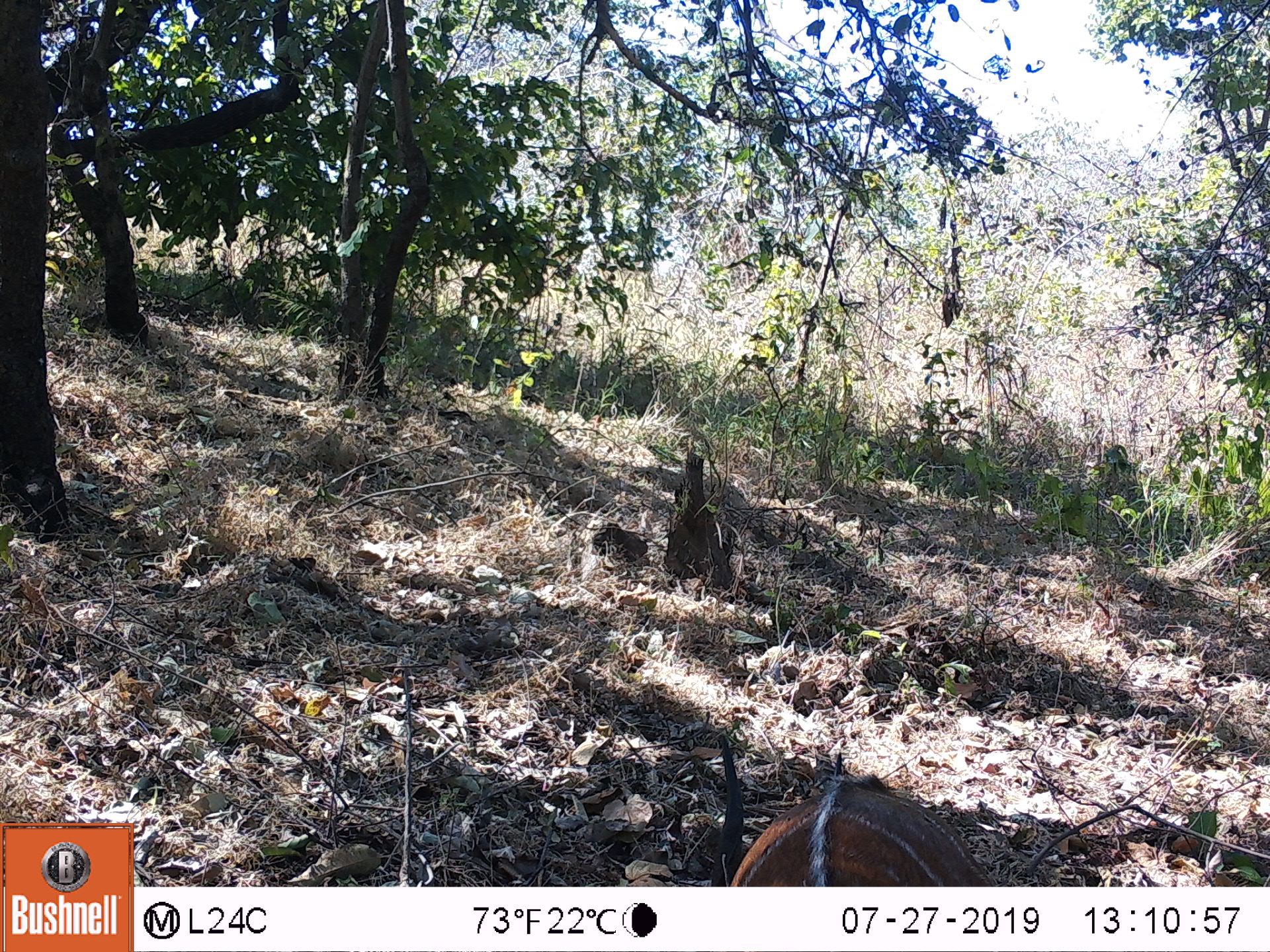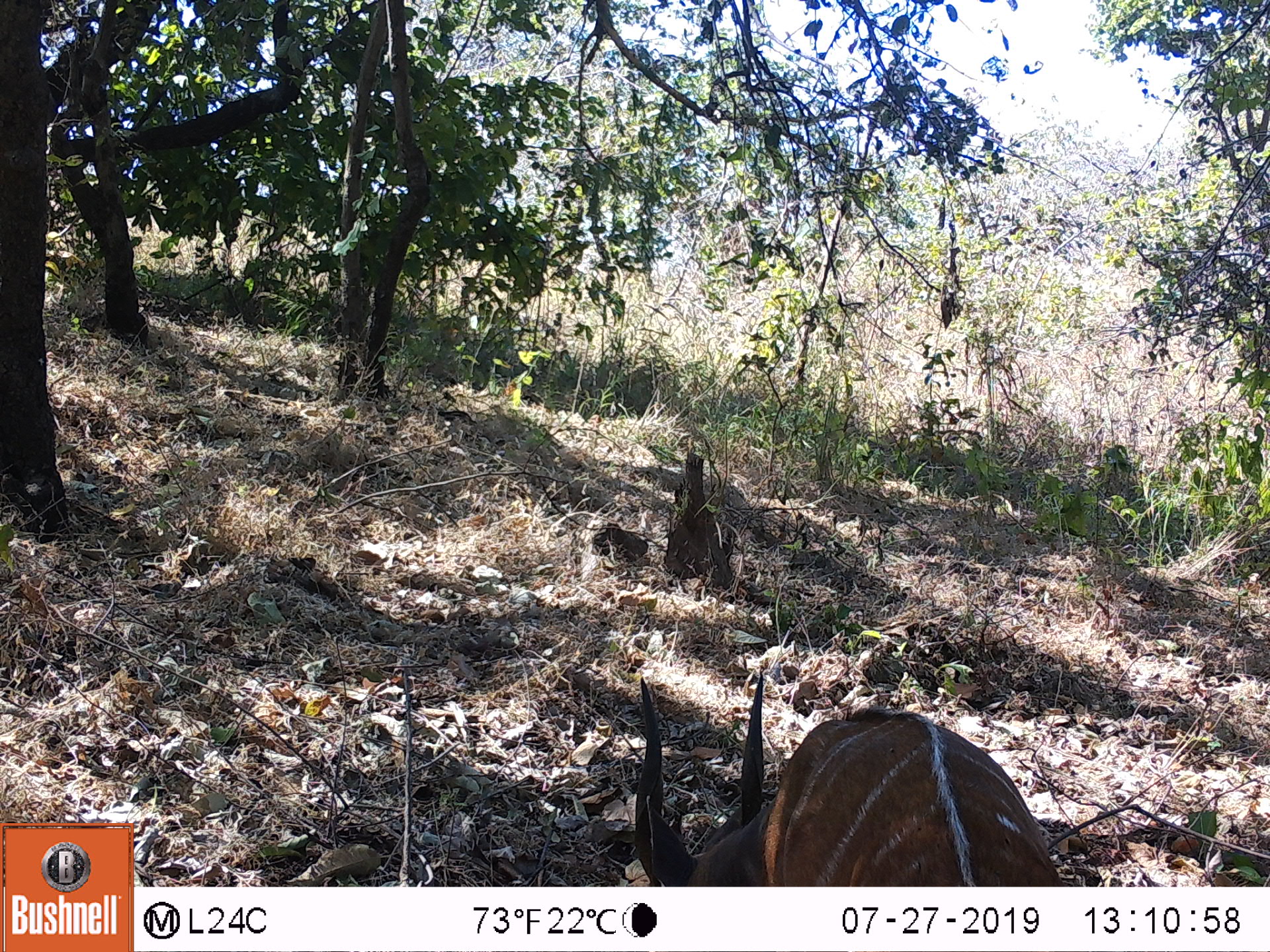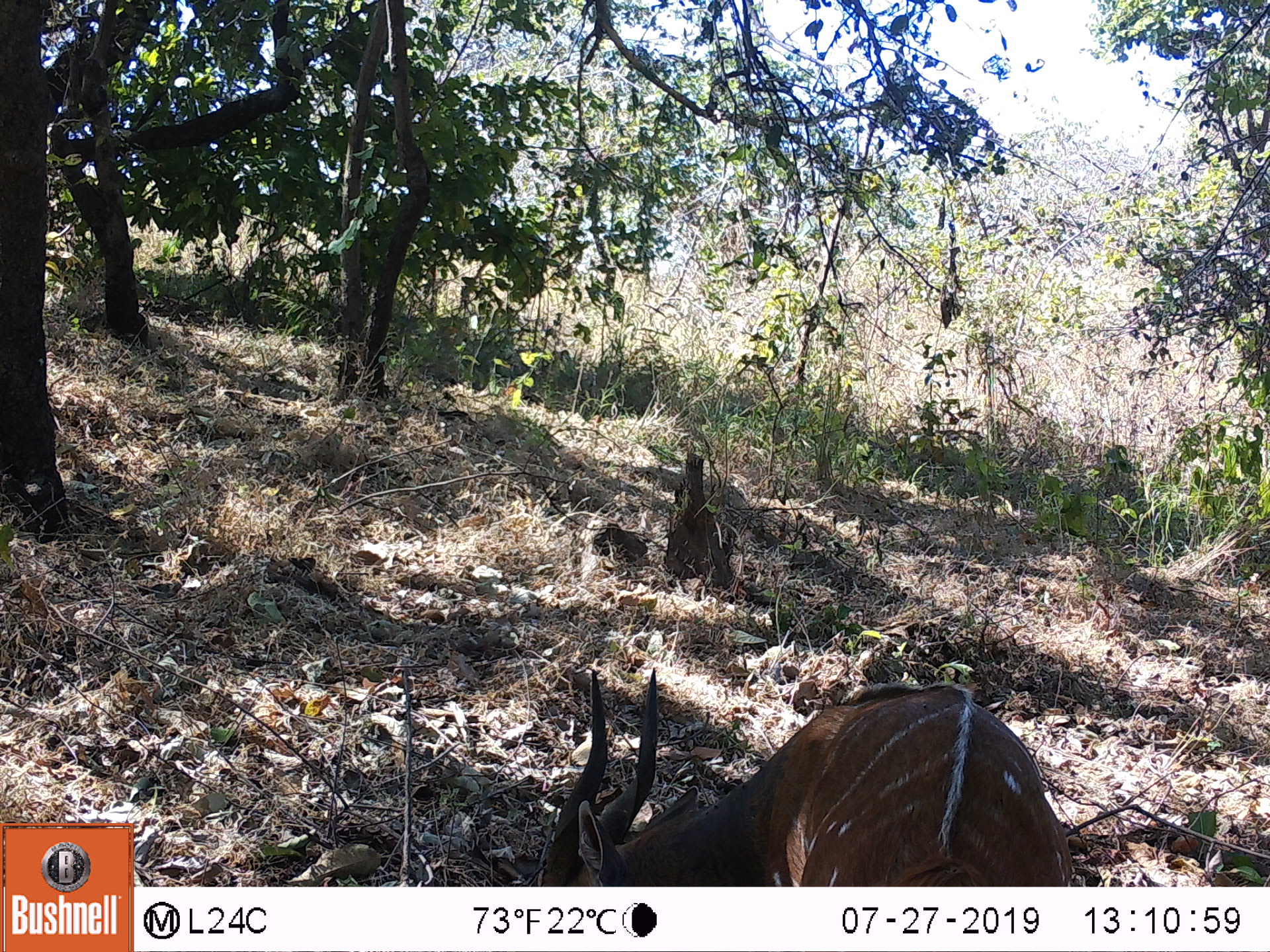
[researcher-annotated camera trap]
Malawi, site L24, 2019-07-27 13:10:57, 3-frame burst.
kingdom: Animalia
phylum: Chordata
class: Mammalia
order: Artiodactyla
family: Bovidae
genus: Tragelaphus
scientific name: Tragelaphus sylvaticus sylvaticus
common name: cape bushbuck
Cape bushbuck (Tragelaphus sylvaticus sylvaticus), count 1.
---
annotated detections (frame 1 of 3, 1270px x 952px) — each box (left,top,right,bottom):
cape bushbuck: (712,728,995,881)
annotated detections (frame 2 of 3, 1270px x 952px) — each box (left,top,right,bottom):
cape bushbuck: (624,671,1065,882)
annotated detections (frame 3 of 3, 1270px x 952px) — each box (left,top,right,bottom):
cape bushbuck: (514,667,1079,880)